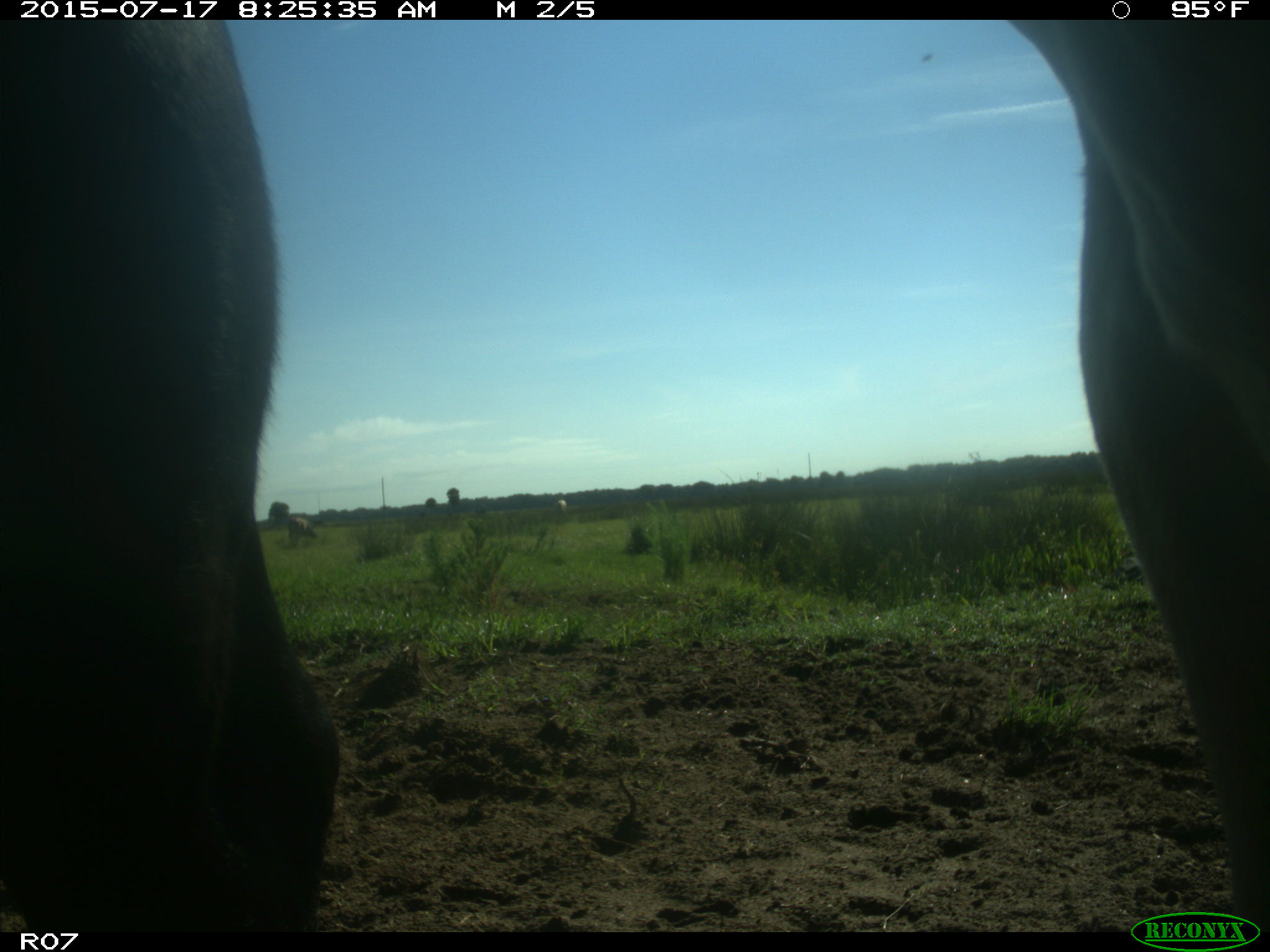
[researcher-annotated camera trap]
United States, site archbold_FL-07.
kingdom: Animalia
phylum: Chordata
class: Mammalia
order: Artiodactyla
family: Bovidae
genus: Bos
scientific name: Bos taurus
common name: domestic cow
Bos taurus (domestic cow).